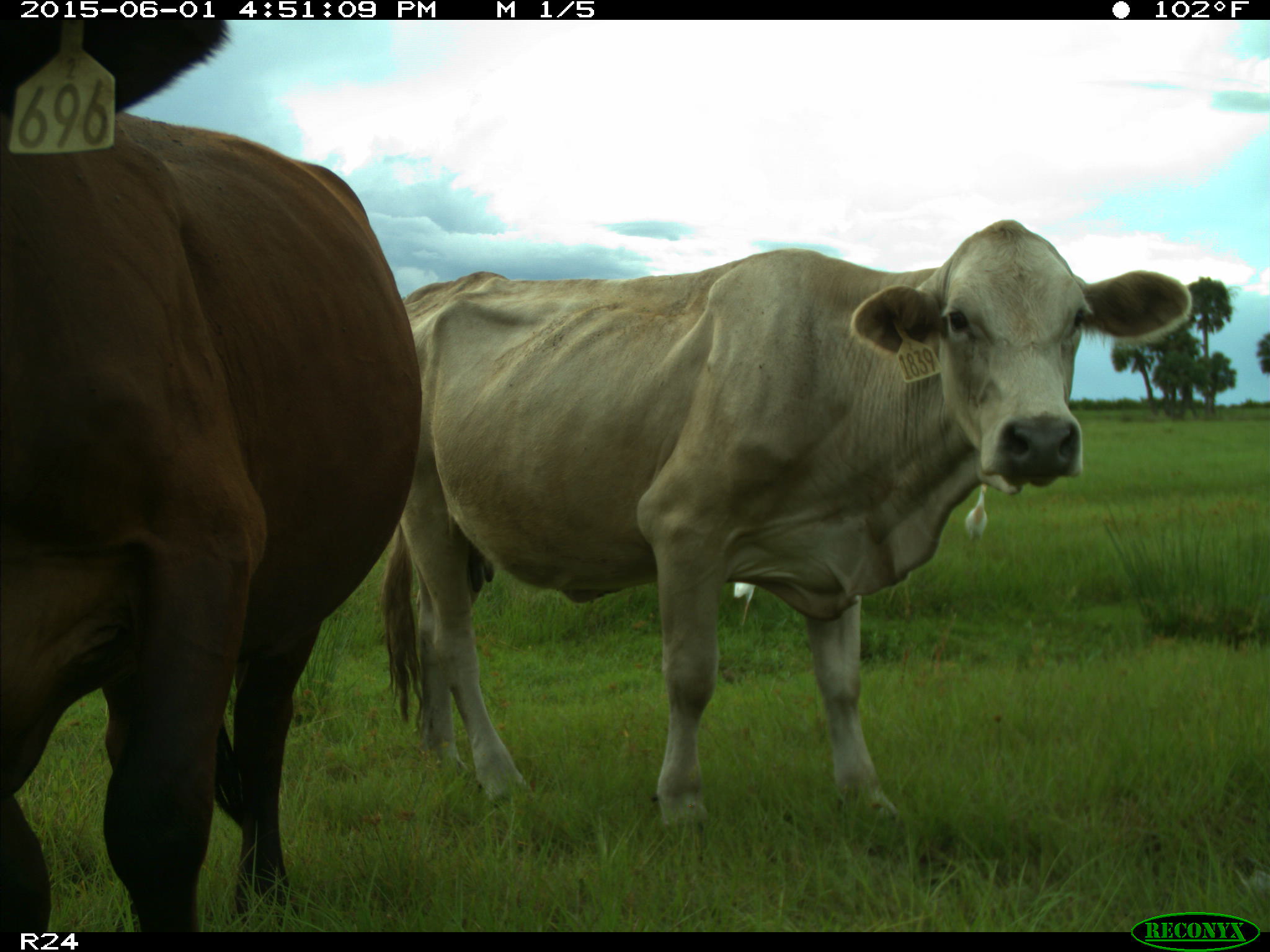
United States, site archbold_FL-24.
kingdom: Animalia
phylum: Chordata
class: Mammalia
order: Artiodactyla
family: Bovidae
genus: Bos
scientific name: Bos taurus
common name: domestic cow